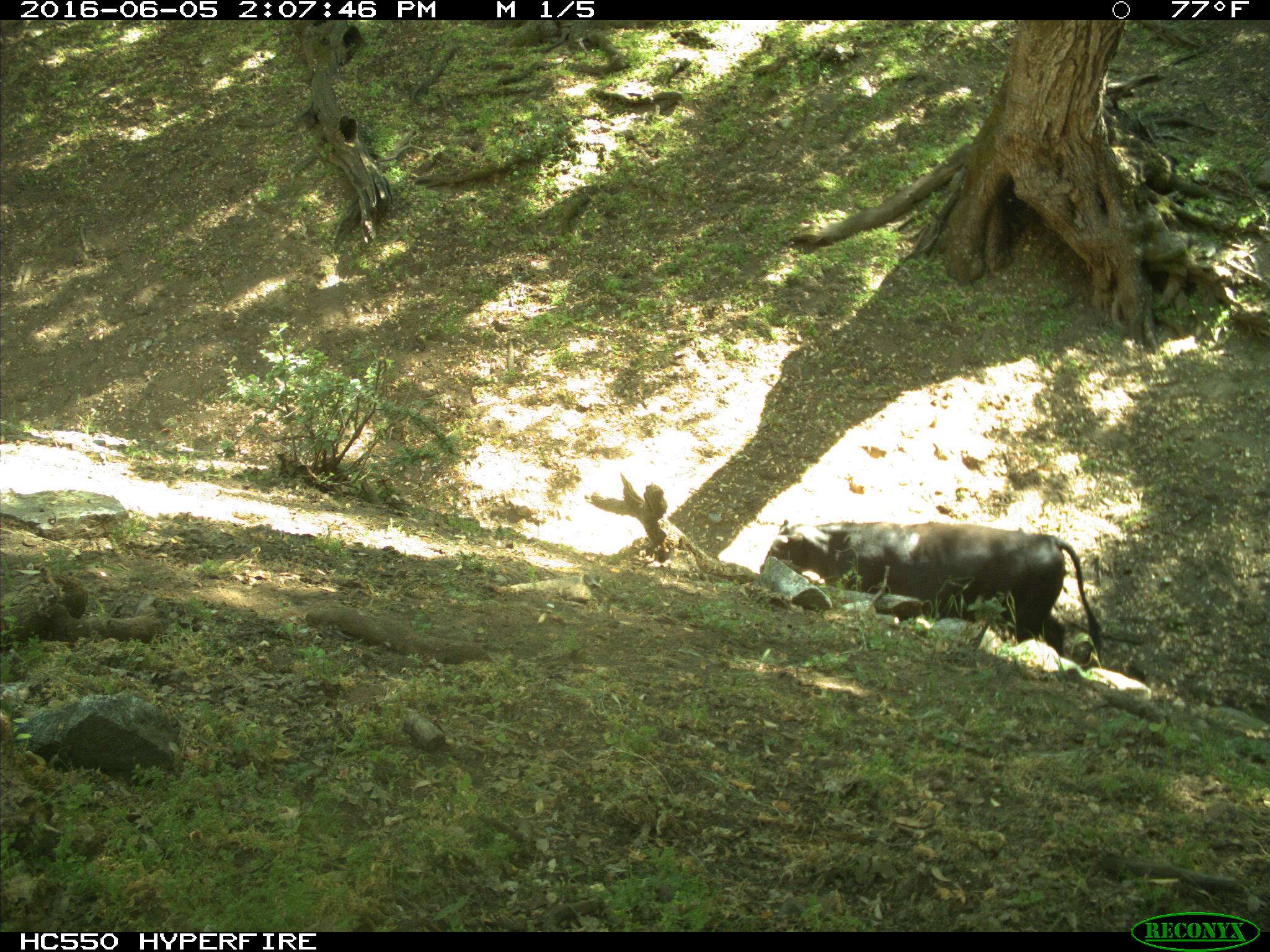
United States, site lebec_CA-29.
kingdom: Animalia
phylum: Chordata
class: Mammalia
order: Artiodactyla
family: Bovidae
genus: Bos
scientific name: Bos taurus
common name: domestic cow